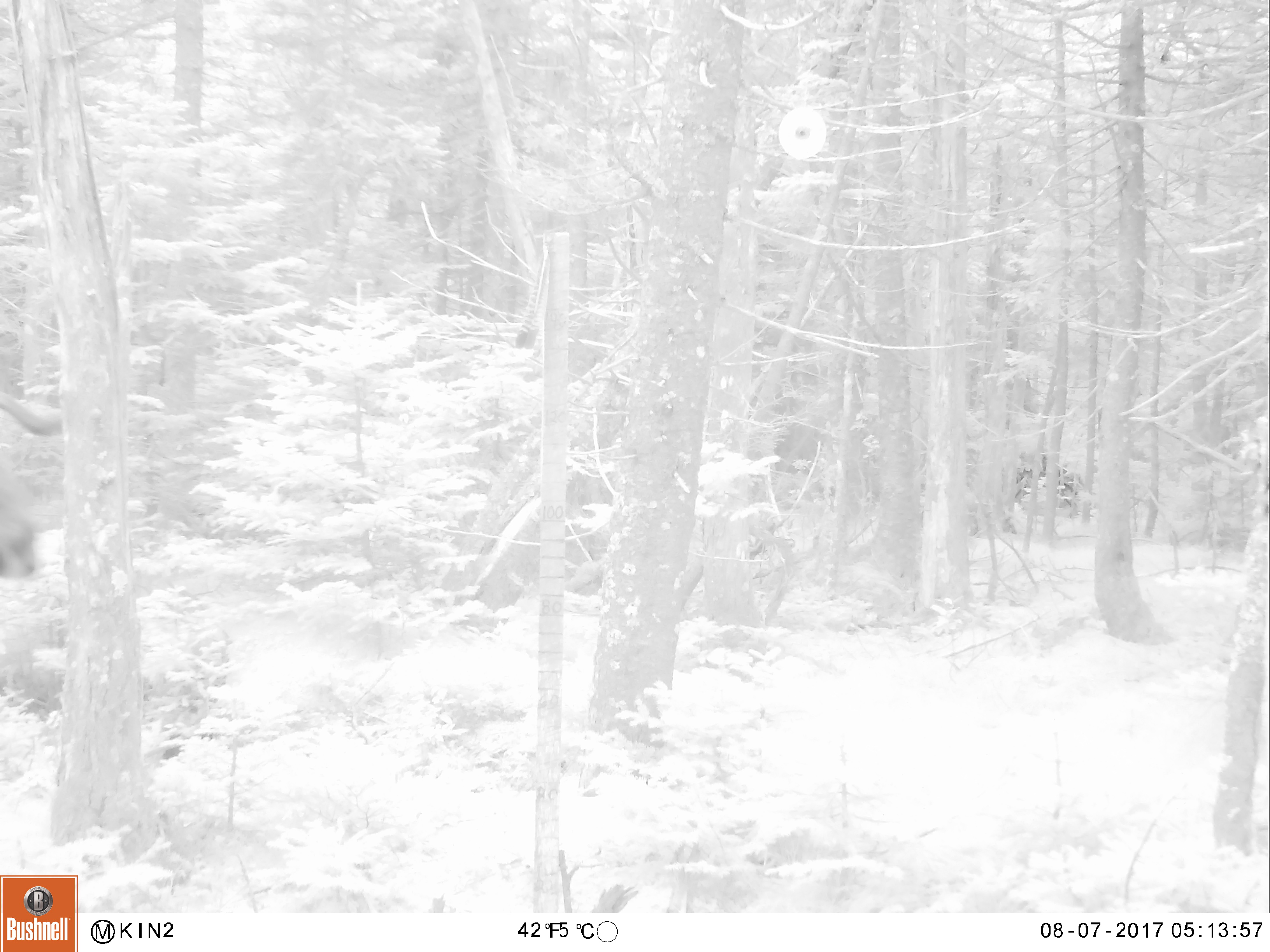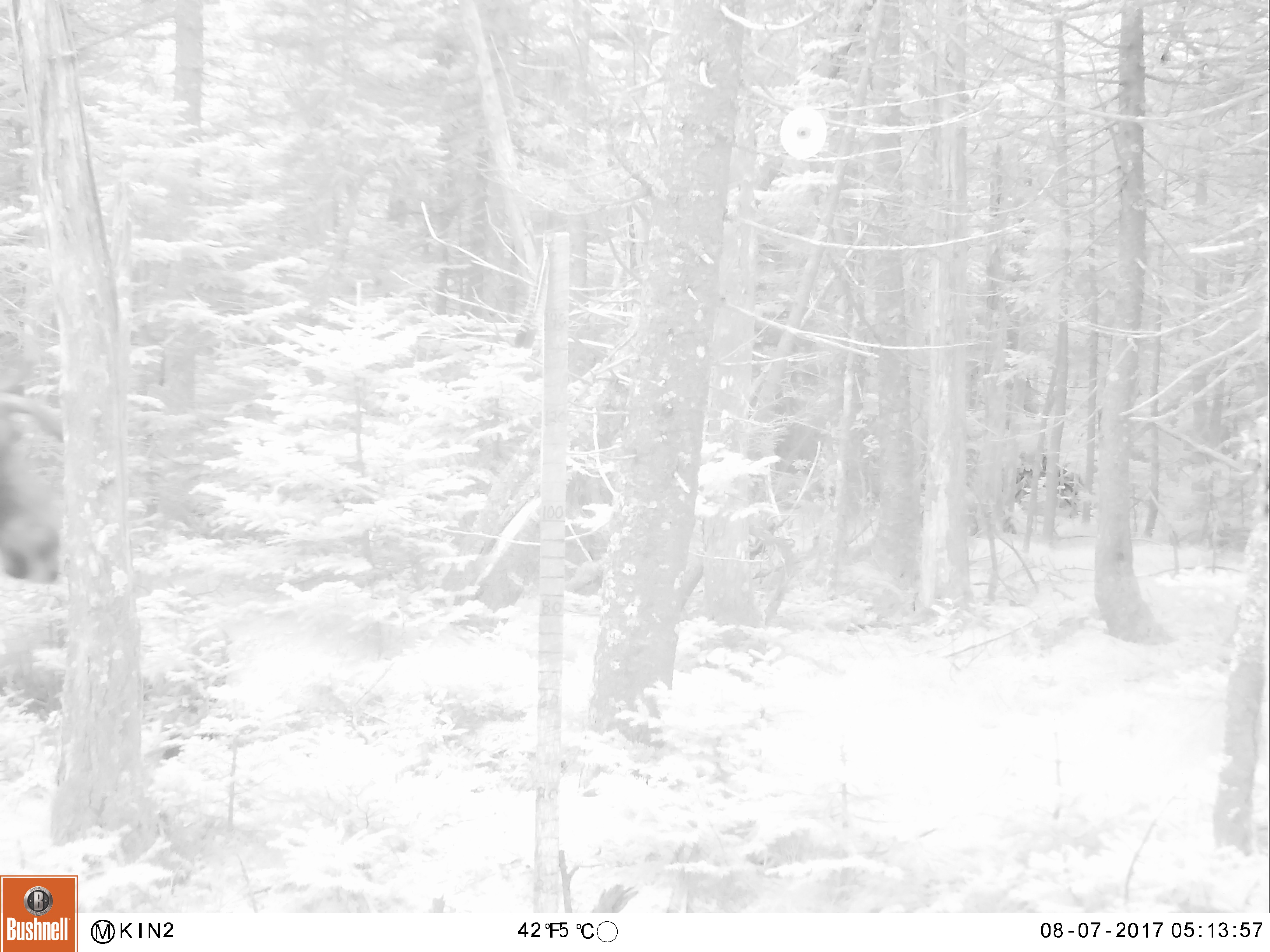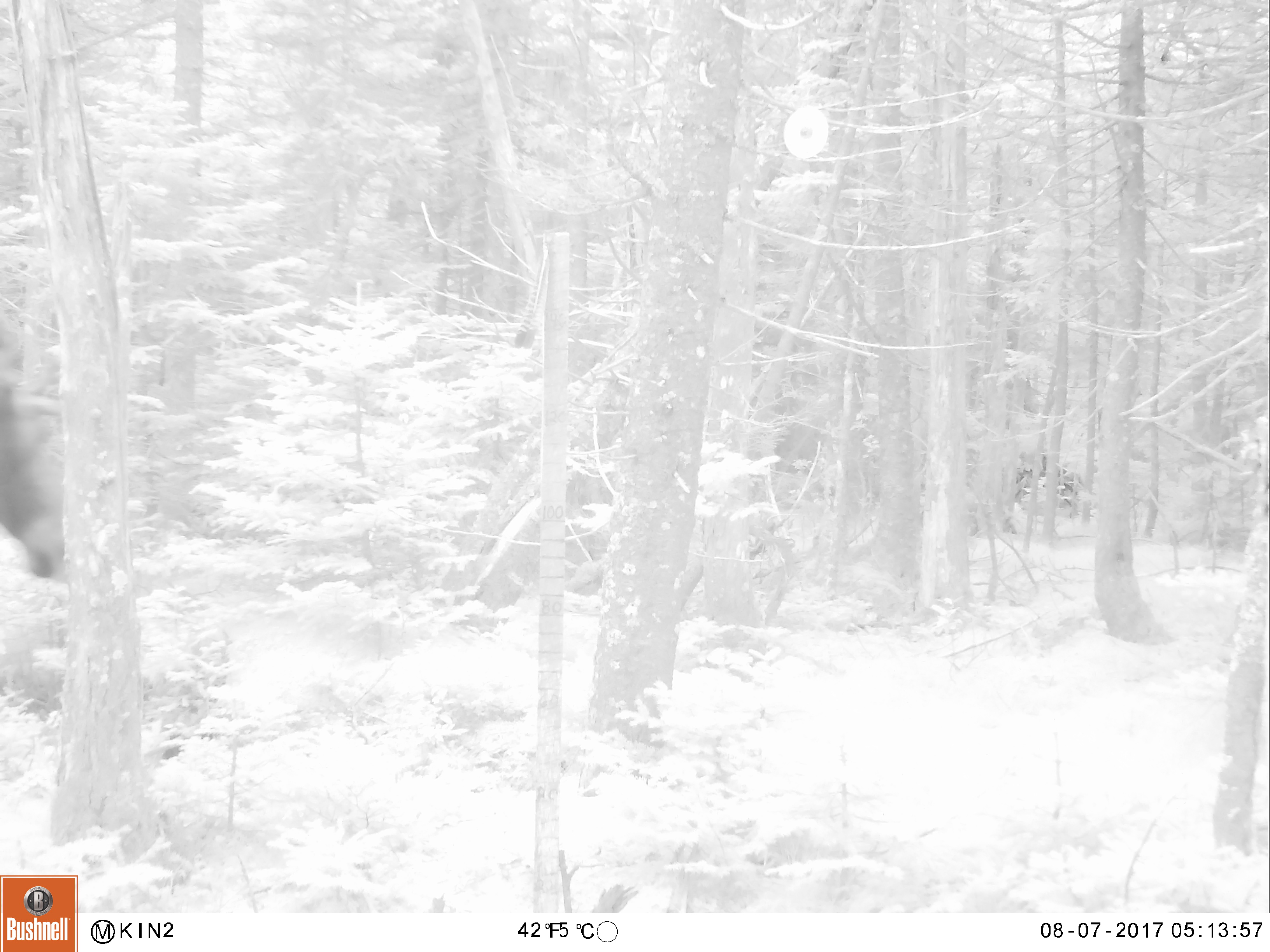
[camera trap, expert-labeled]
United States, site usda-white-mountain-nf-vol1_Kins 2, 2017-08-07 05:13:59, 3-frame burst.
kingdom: Animalia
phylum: Chordata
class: Mammalia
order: Artiodactyla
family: Cervidae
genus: Alces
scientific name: Alces alces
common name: moose